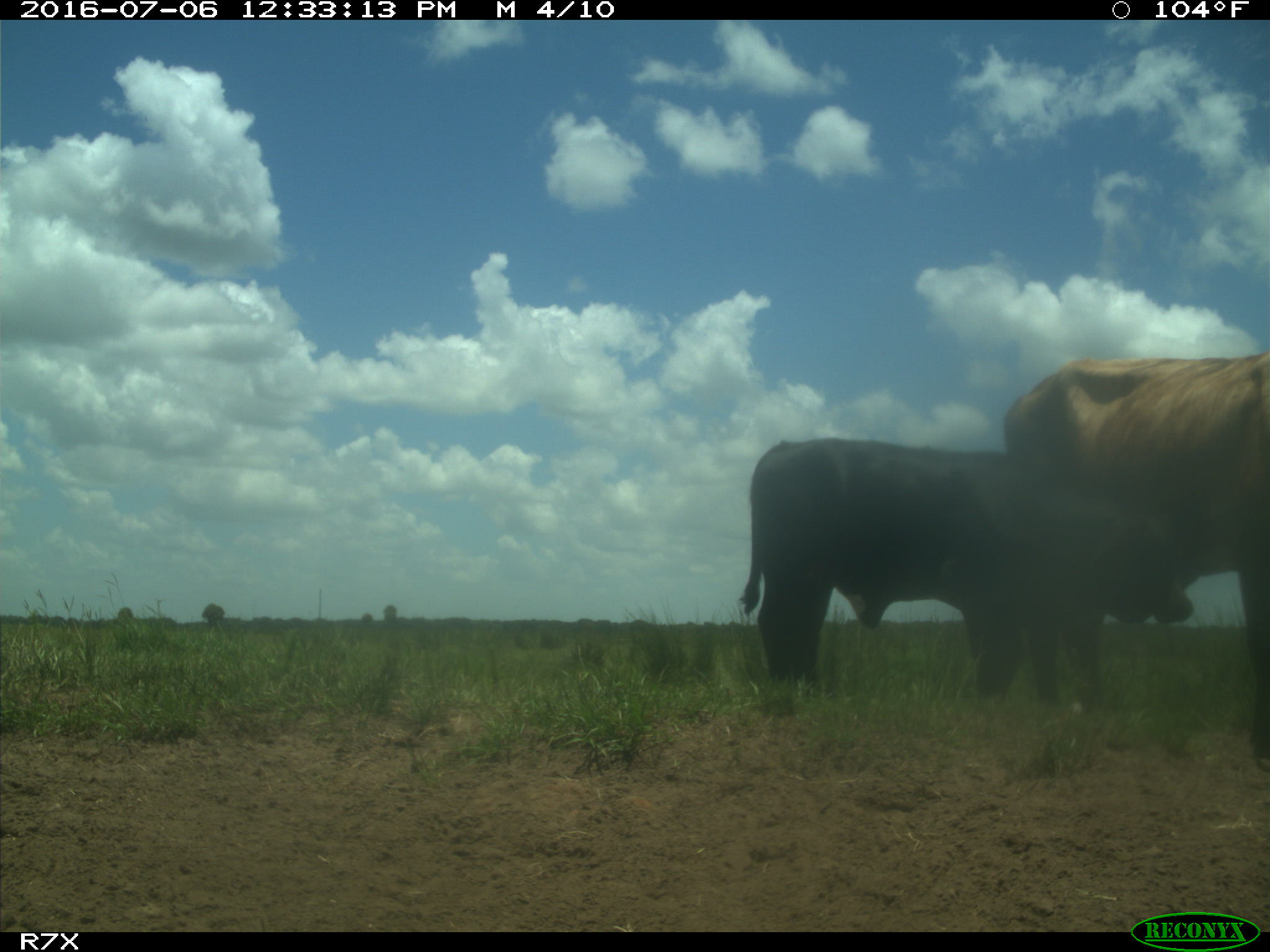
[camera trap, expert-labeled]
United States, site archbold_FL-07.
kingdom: Animalia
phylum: Chordata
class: Mammalia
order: Artiodactyla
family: Bovidae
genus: Bos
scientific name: Bos taurus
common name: domestic cow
Bos taurus (domestic cow).